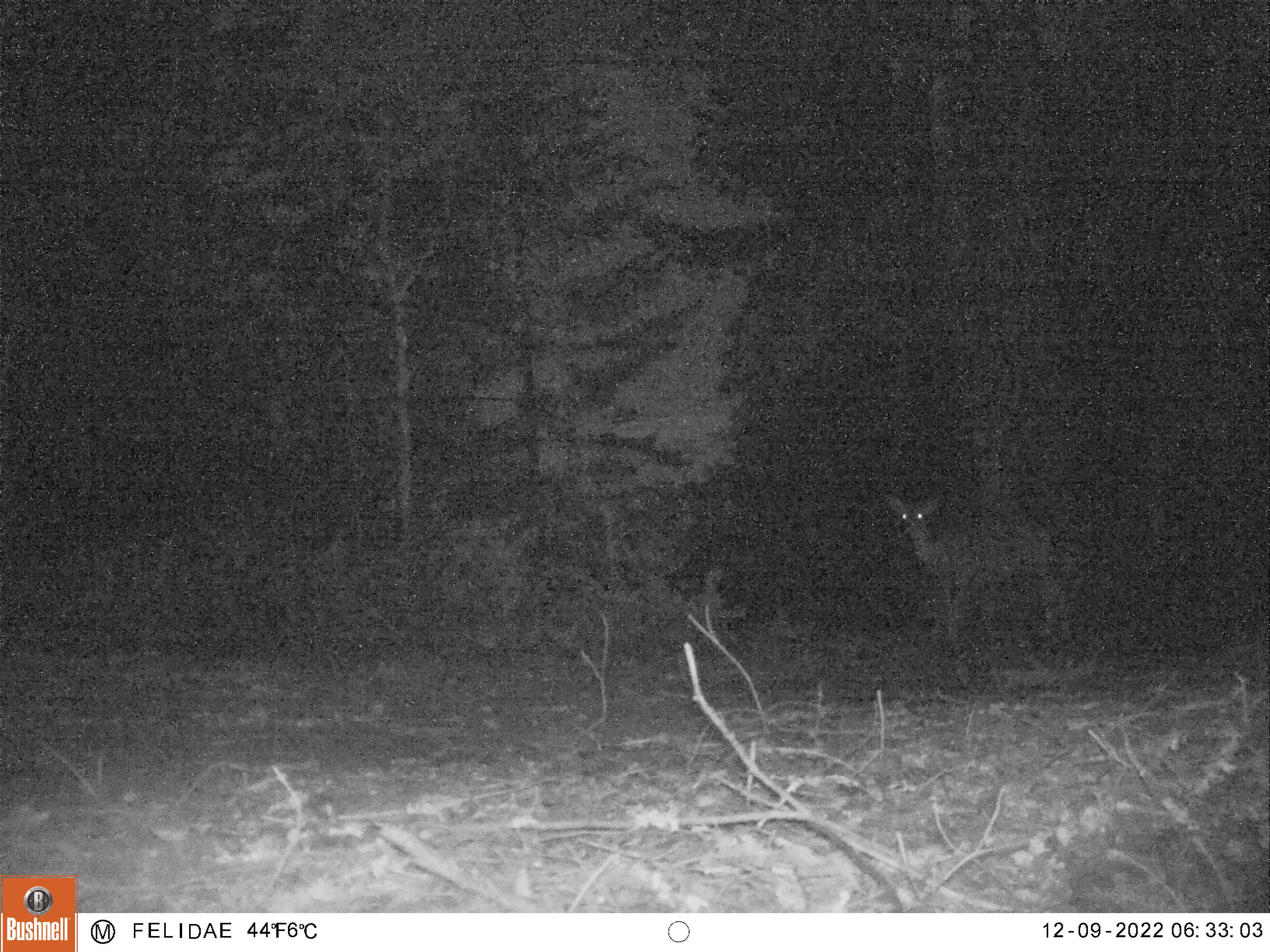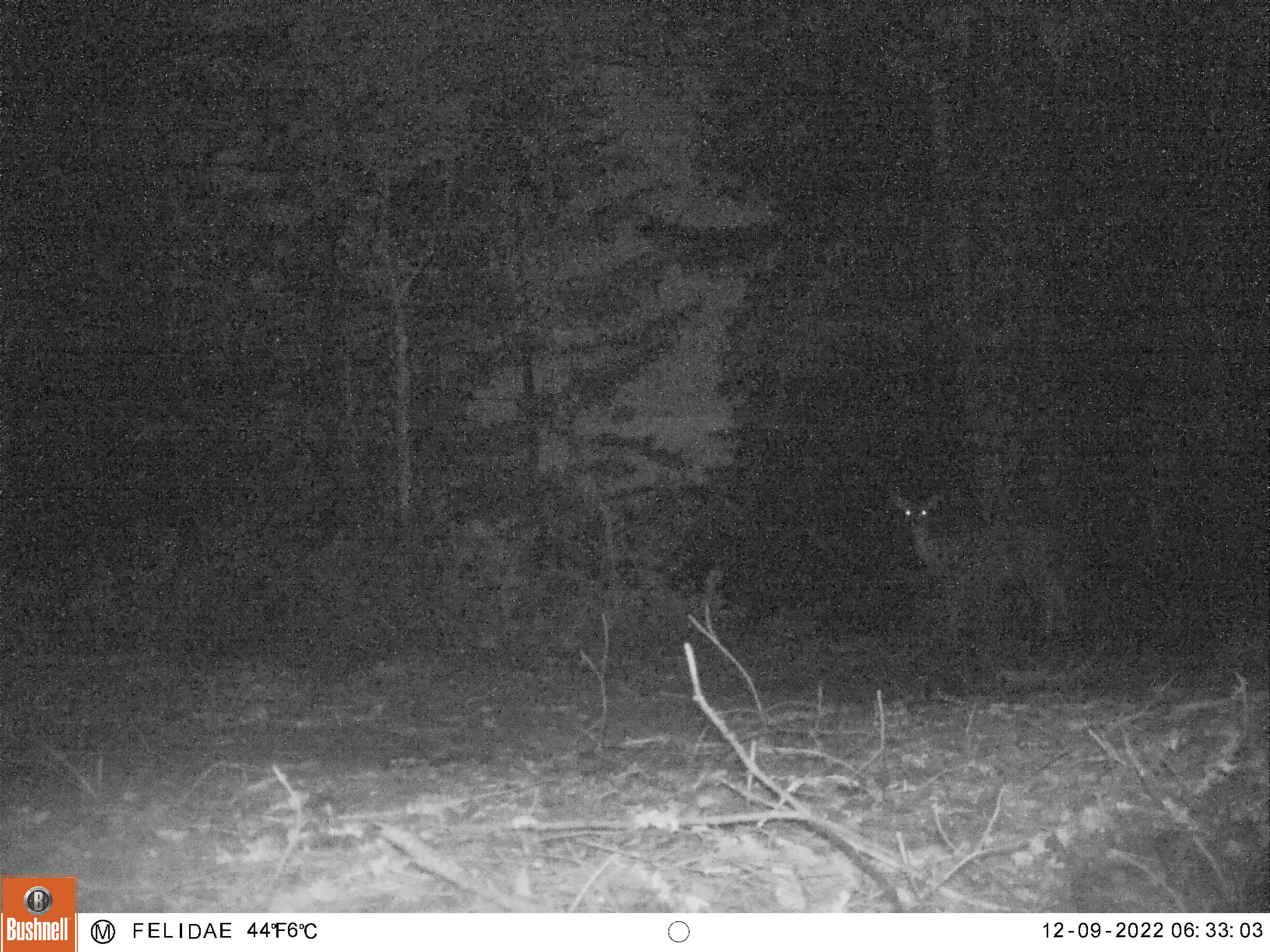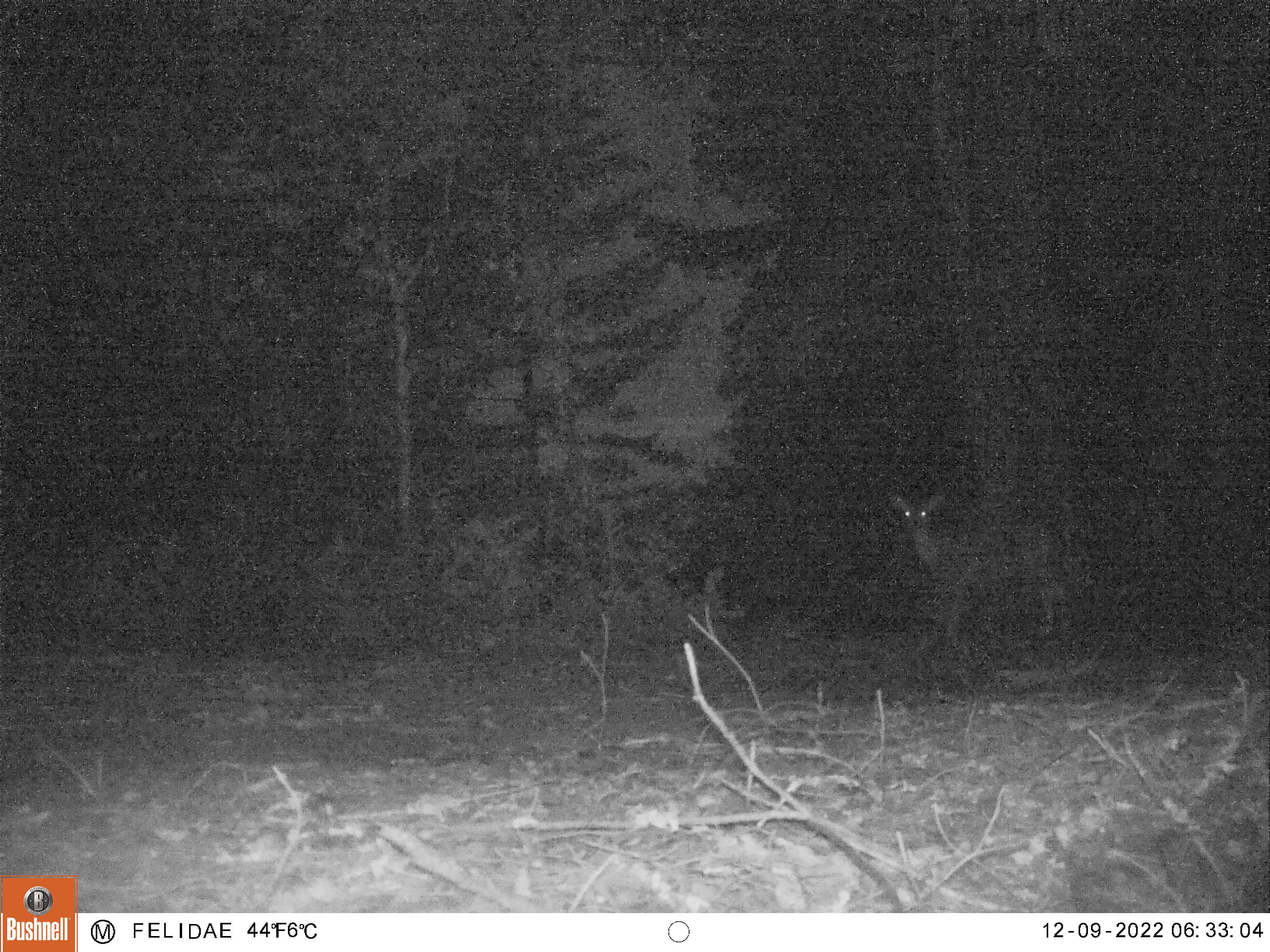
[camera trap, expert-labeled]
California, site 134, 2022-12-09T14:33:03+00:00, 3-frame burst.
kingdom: Animalia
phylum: Chordata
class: Mammalia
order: Artiodactyla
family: Cervidae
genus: Odocoileus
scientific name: Odocoileus hemionus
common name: mule deer